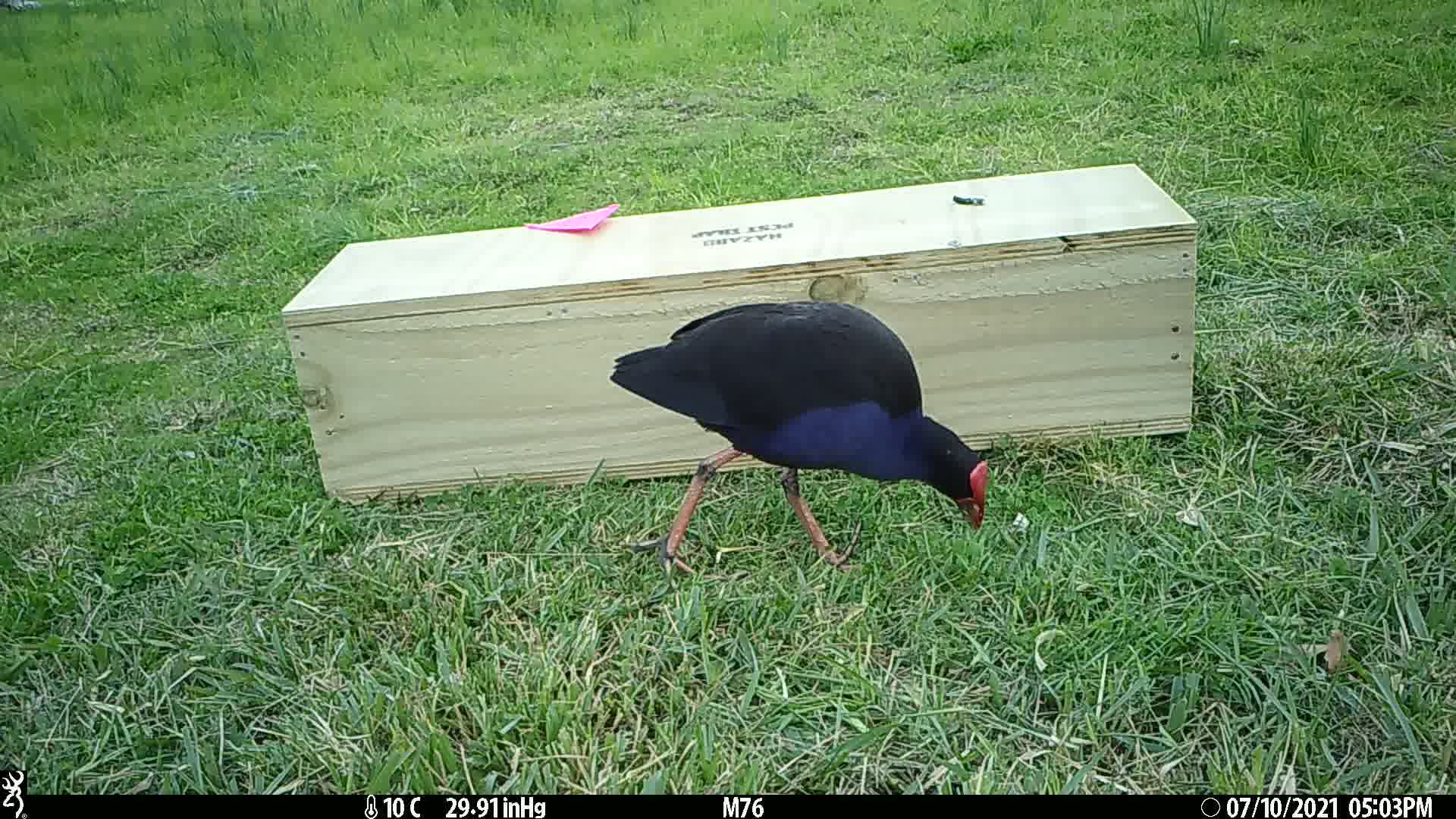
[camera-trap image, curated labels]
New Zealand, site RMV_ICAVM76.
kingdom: Animalia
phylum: Chordata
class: Aves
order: Gruiformes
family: Rallidae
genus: Porphyrio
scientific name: Porphyrio melanotus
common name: australasian swamphen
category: pukeko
Pukeko (australasian swamphen) (Porphyrio melanotus).